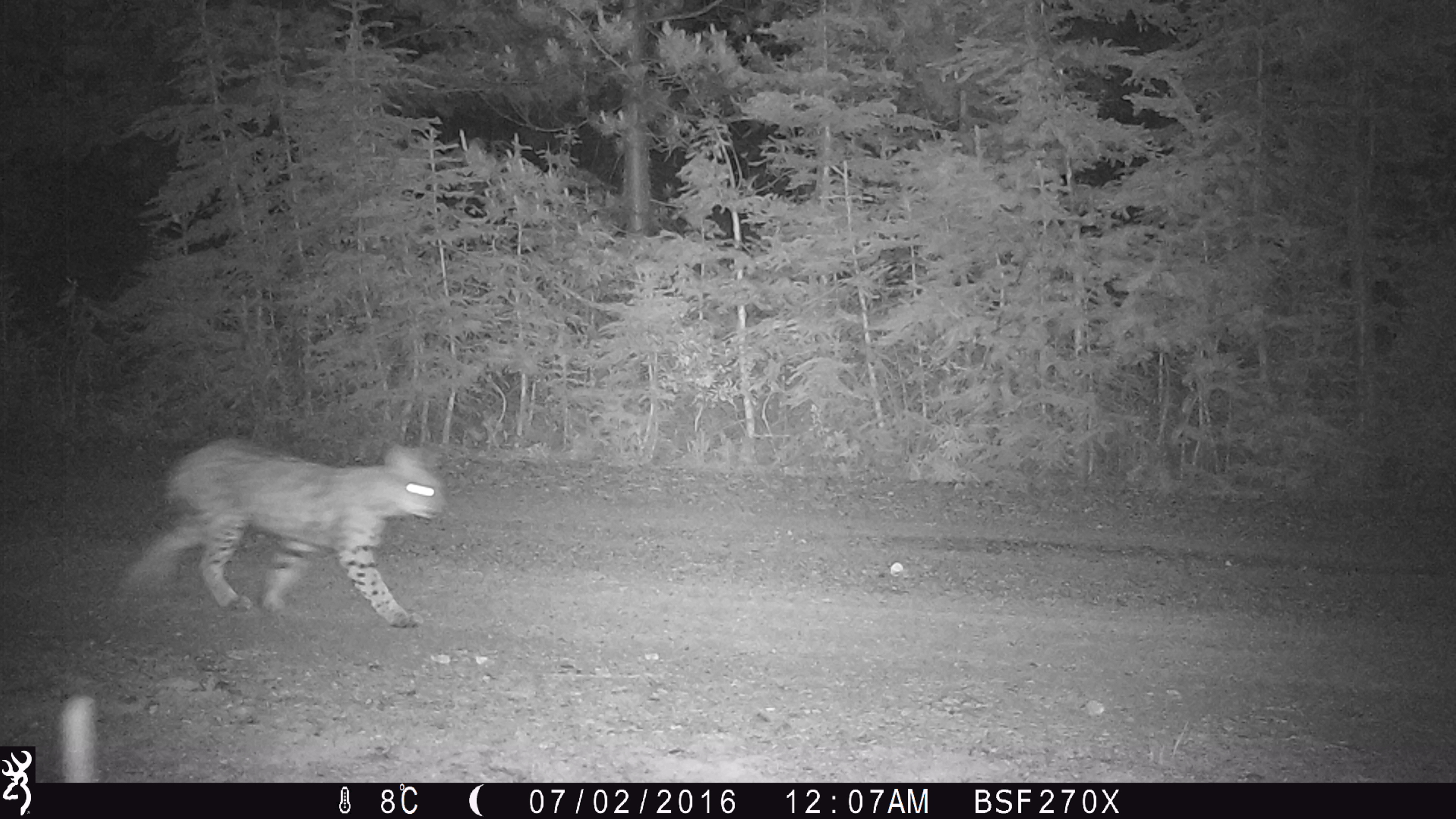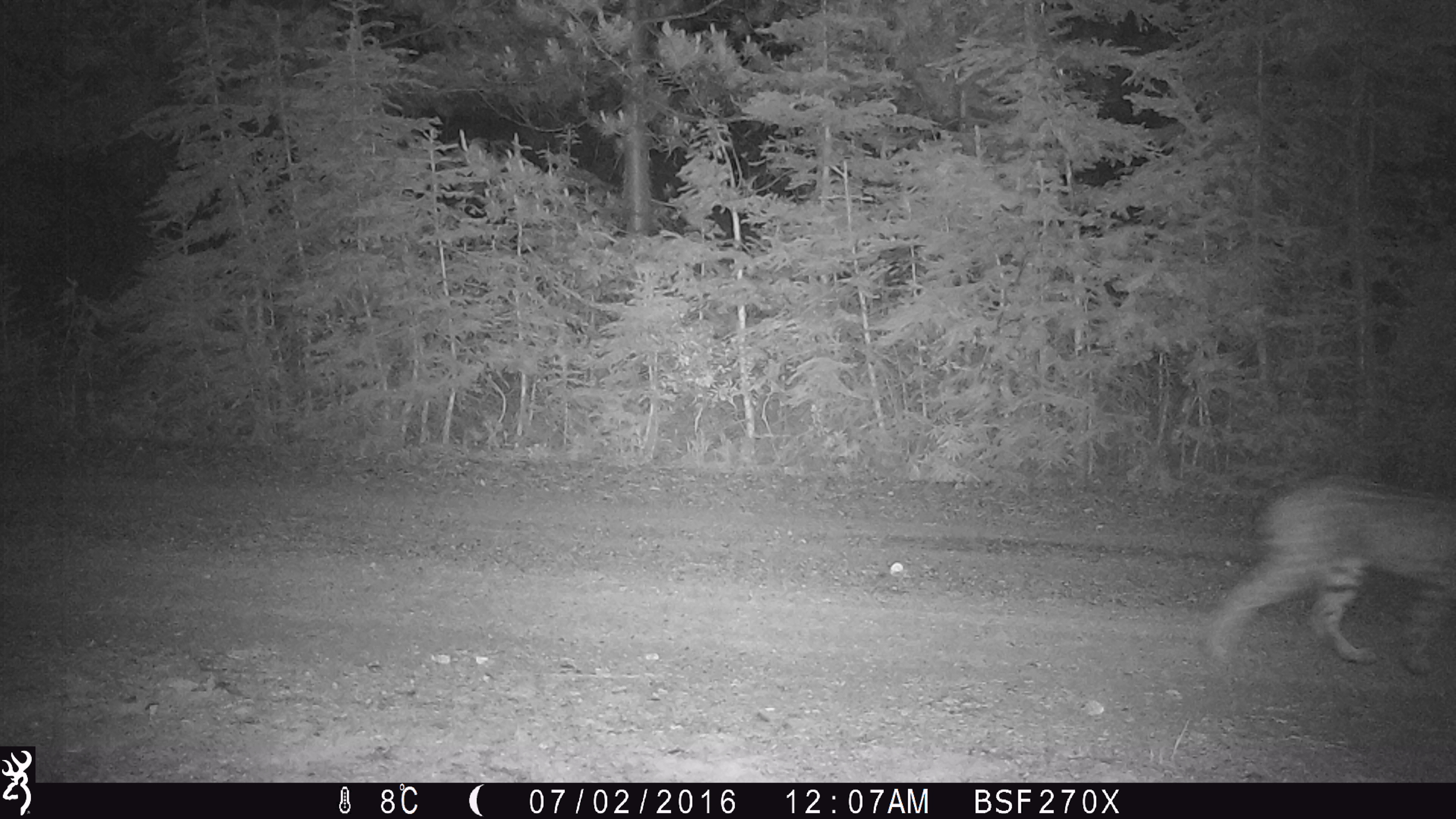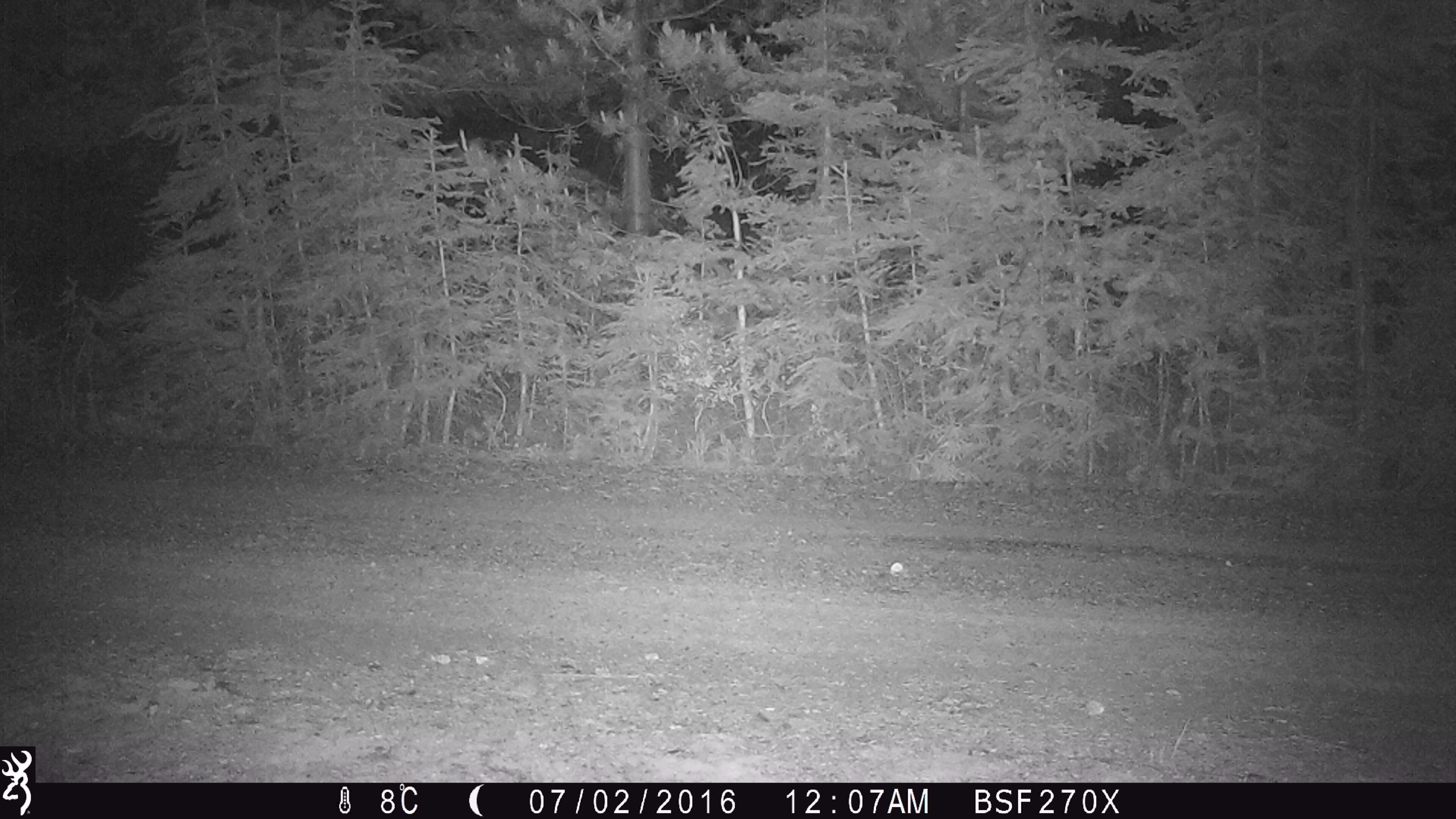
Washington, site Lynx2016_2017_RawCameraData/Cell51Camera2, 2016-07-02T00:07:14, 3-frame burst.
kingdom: Animalia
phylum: Chordata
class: Mammalia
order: Carnivora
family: Felidae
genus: Lynx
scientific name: Lynx rufus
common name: bobcat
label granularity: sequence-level